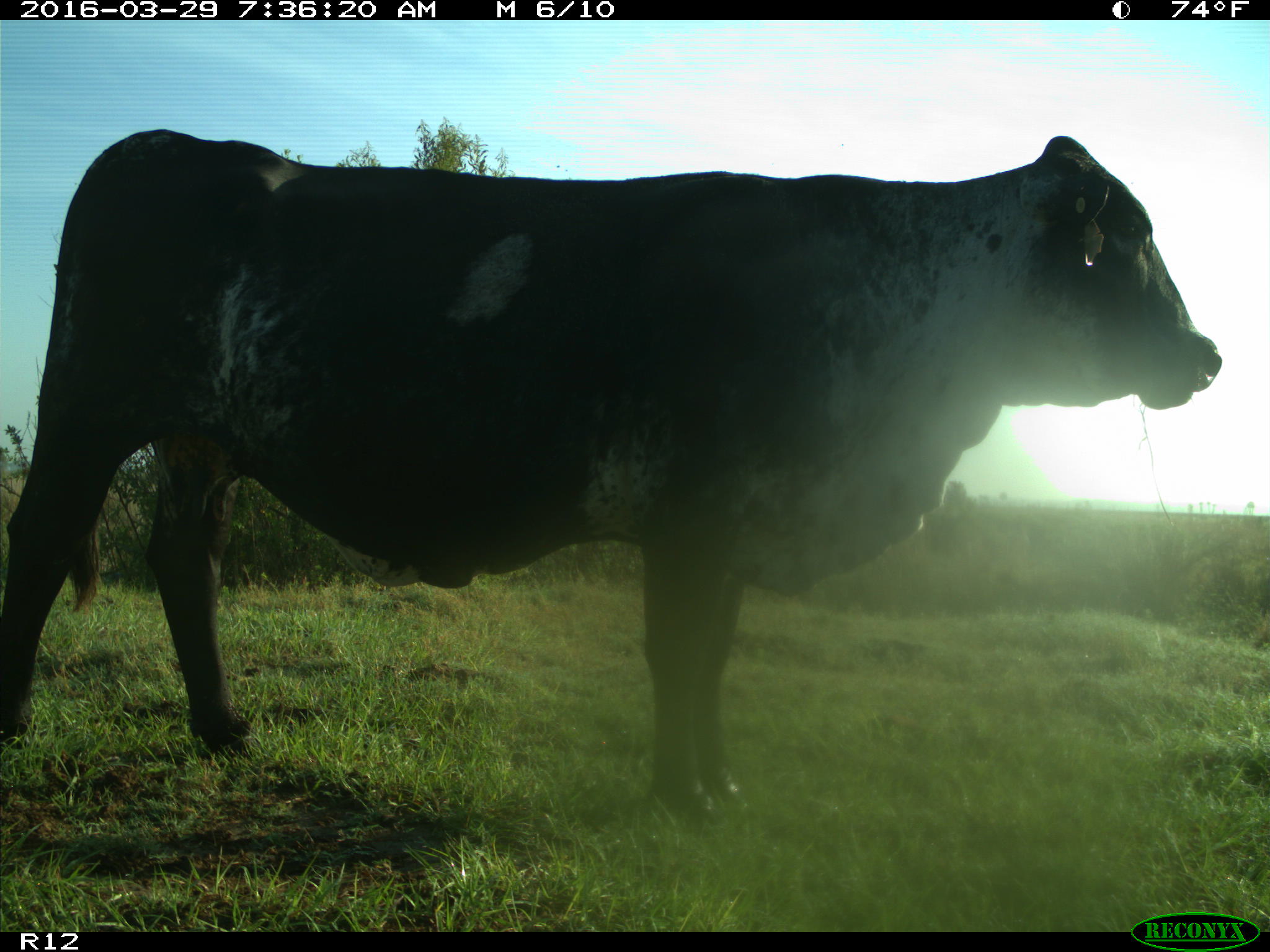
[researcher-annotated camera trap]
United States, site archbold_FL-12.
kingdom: Animalia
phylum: Chordata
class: Mammalia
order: Artiodactyla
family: Bovidae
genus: Bos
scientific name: Bos taurus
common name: domestic cow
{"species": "Bos taurus (domestic cow)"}